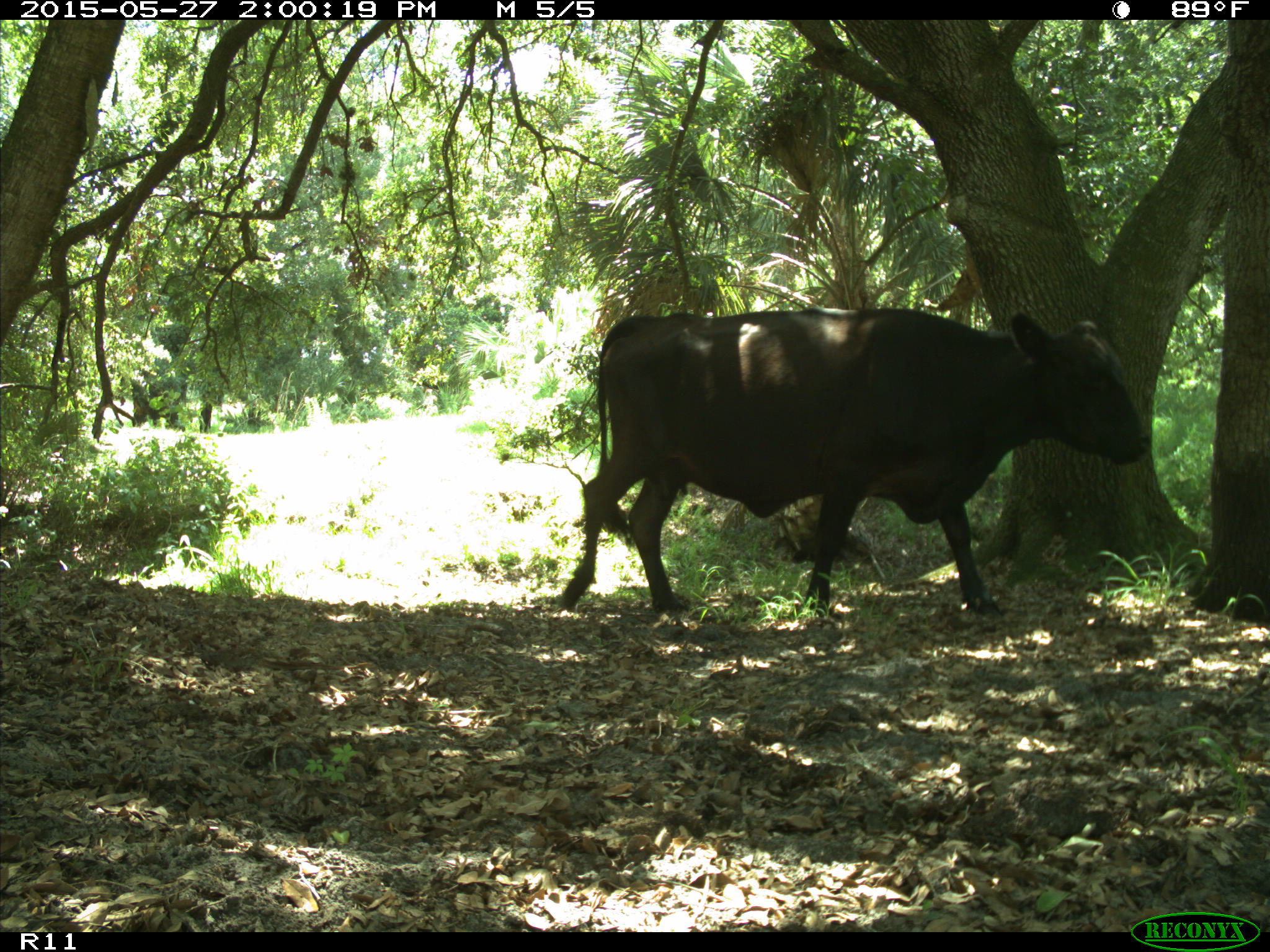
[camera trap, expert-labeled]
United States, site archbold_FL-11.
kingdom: Animalia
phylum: Chordata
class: Mammalia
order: Artiodactyla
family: Bovidae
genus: Bos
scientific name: Bos taurus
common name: domestic cow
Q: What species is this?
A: Bos taurus (domestic cow).